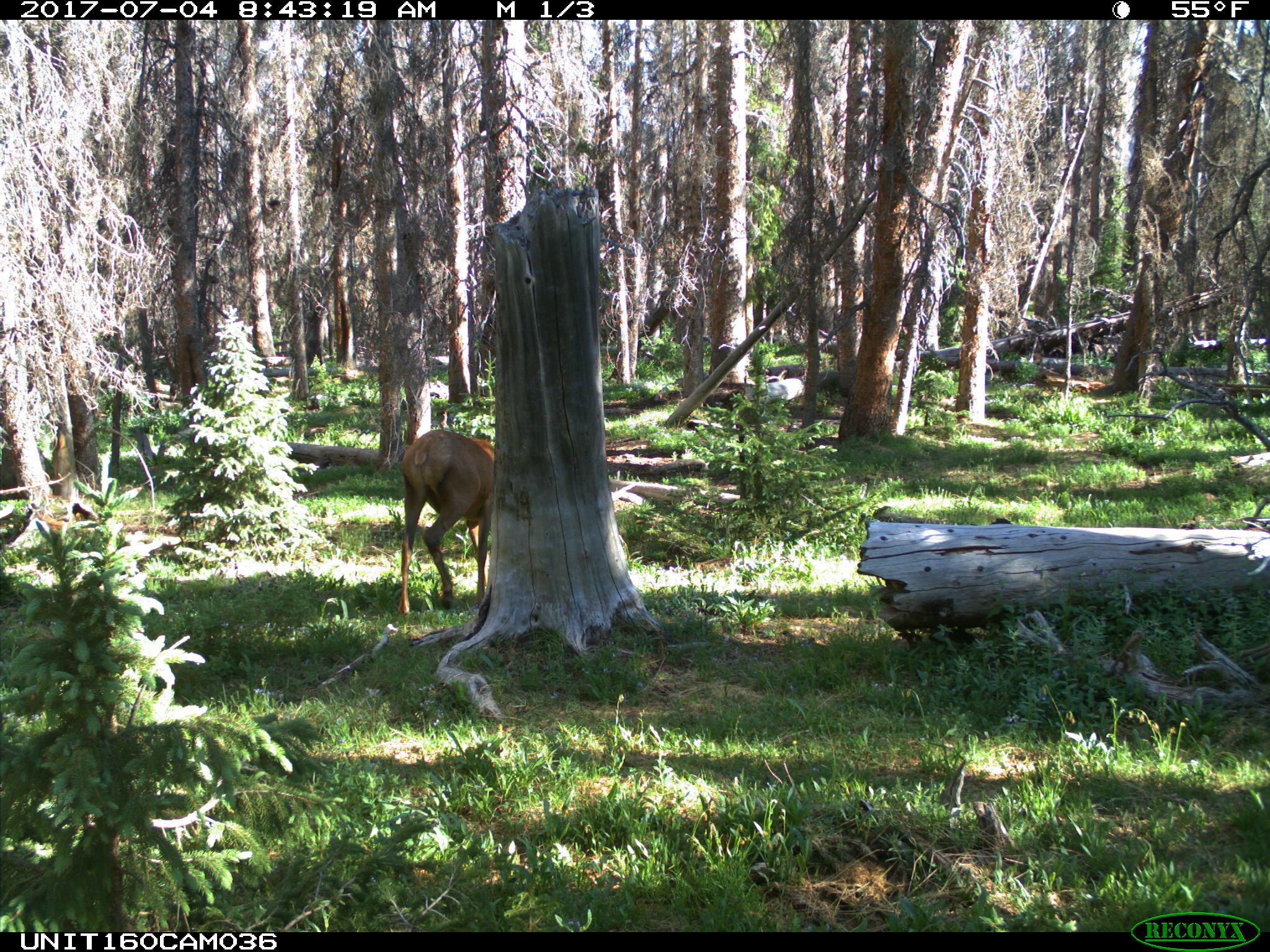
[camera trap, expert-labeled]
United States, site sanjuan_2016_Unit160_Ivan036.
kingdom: Animalia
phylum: Chordata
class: Mammalia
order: Artiodactyla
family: Cervidae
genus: Cervus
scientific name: Cervus elaphus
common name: red deer